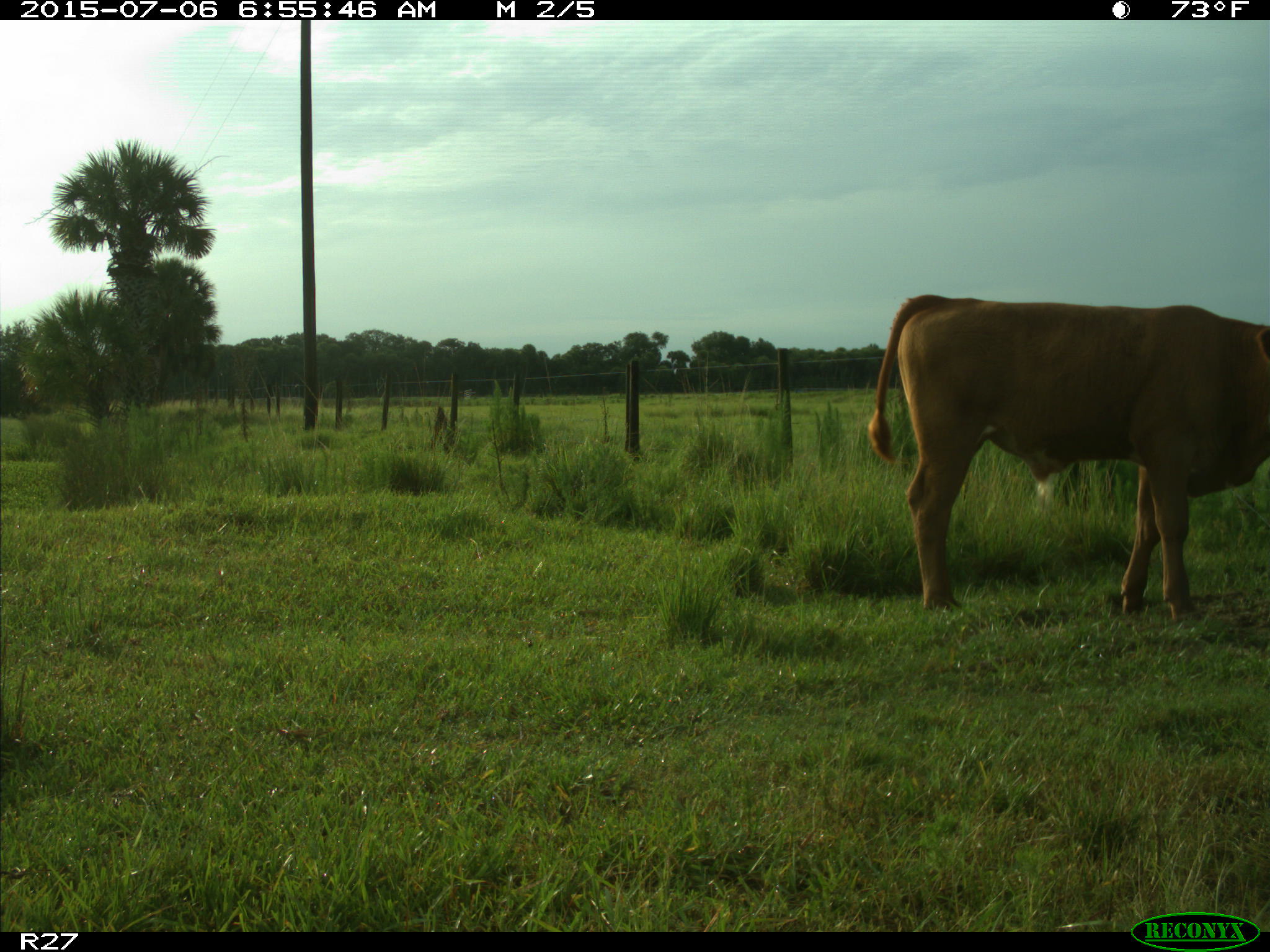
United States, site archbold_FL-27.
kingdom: Animalia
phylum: Chordata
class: Mammalia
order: Artiodactyla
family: Bovidae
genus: Bos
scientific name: Bos taurus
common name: domestic cow